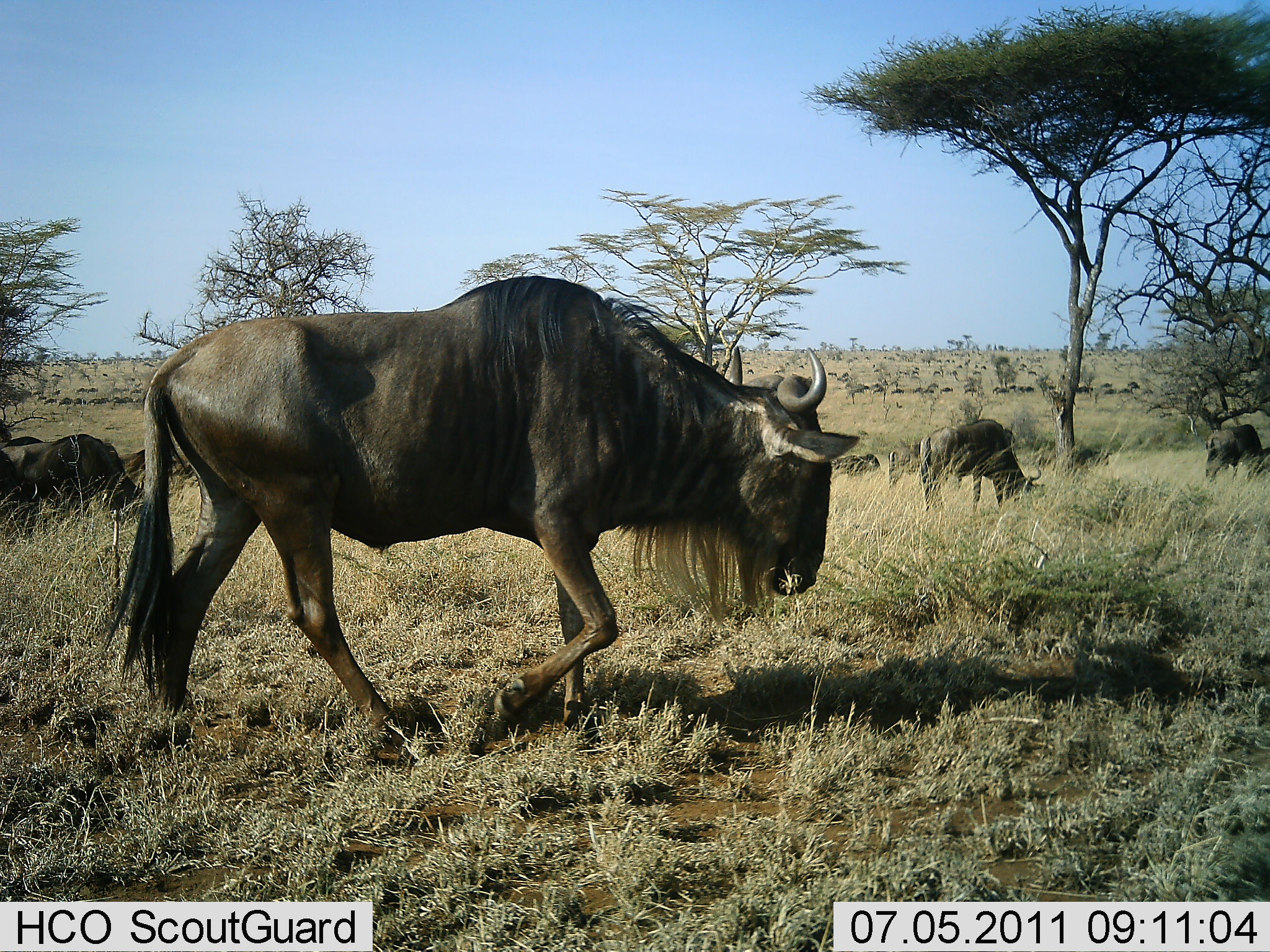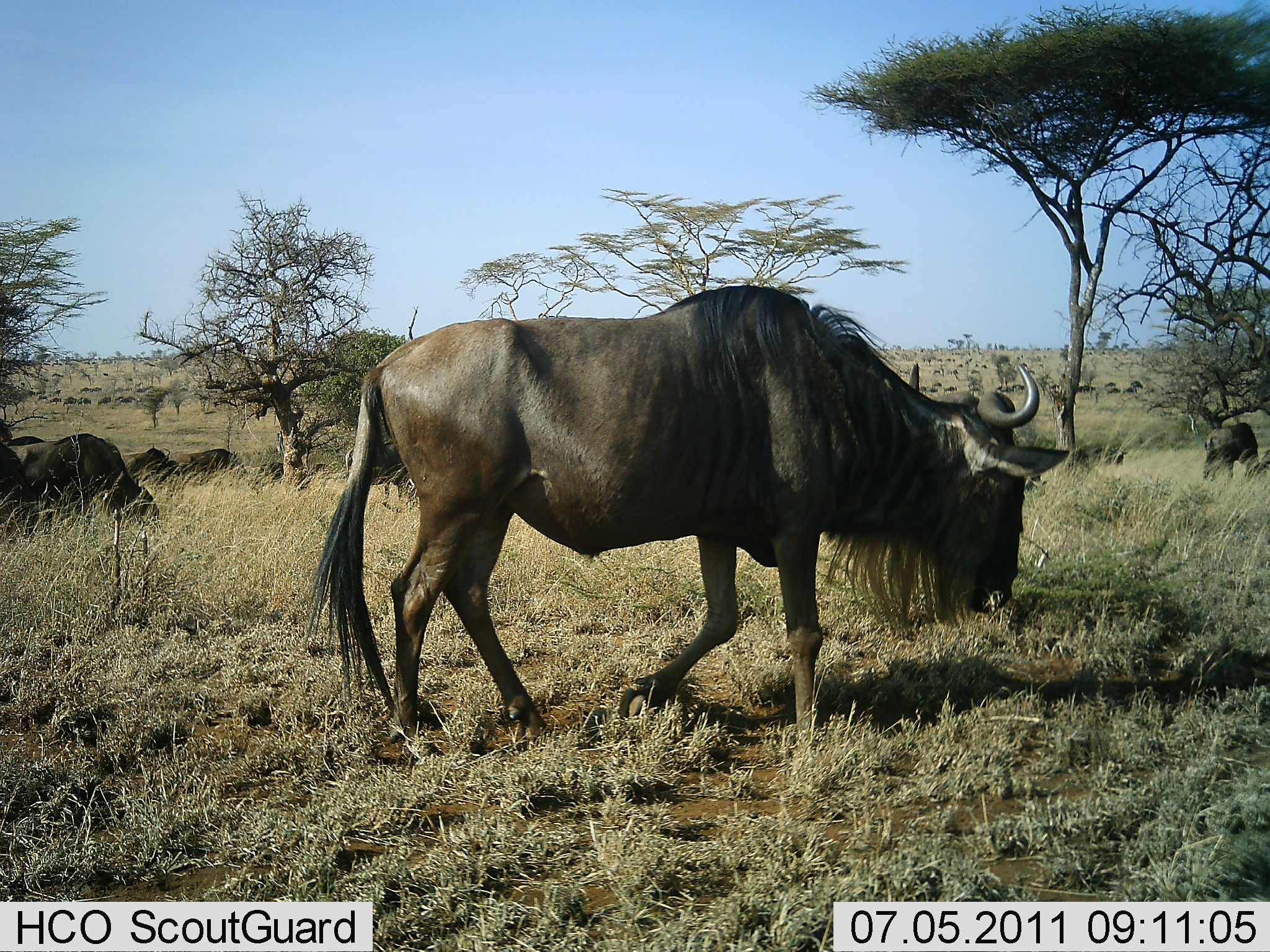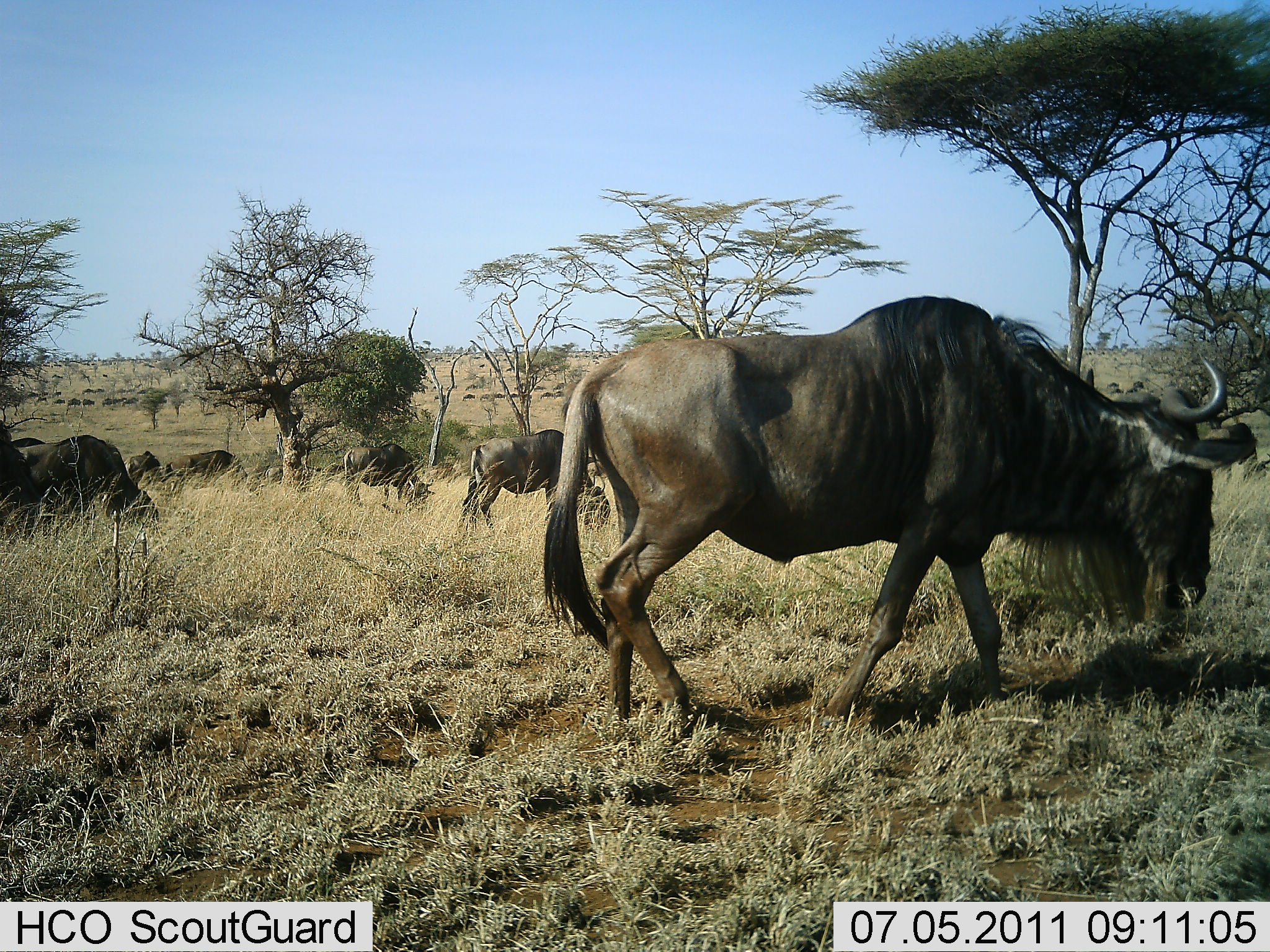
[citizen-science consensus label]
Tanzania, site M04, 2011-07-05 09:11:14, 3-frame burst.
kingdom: Animalia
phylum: Chordata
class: Mammalia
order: Artiodactyla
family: Bovidae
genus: Connochaetes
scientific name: Connochaetes taurinus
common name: blue wildebeest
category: wildebeest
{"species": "wildebeest (blue wildebeest) (Connochaetes taurinus)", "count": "11-50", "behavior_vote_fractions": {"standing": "38%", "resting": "8%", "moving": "77%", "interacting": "0%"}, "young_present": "0%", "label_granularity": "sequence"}